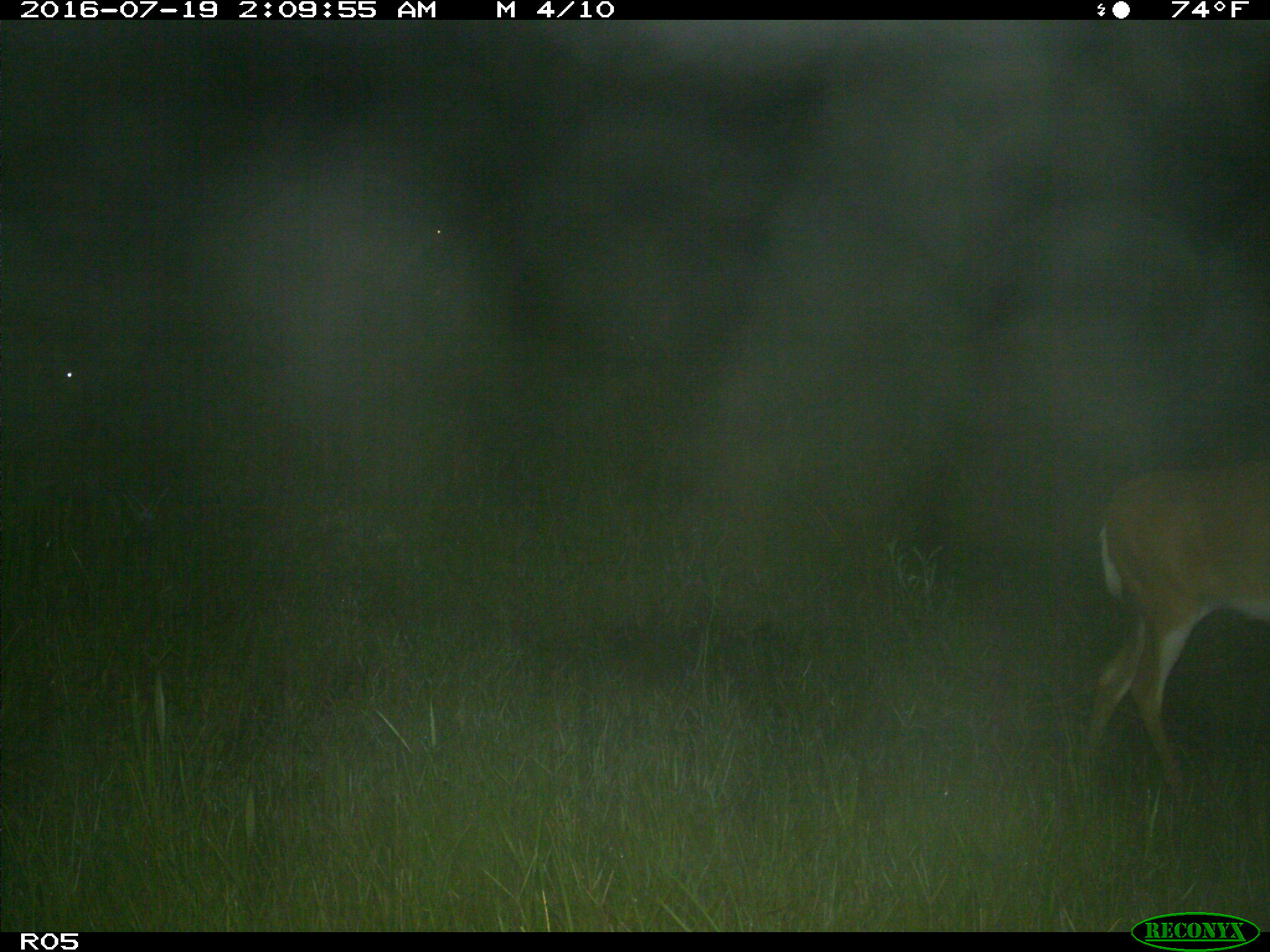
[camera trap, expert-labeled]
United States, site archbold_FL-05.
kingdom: Animalia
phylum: Chordata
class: Mammalia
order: Artiodactyla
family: Cervidae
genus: Odocoileus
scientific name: Odocoileus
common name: deer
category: unidentified deer